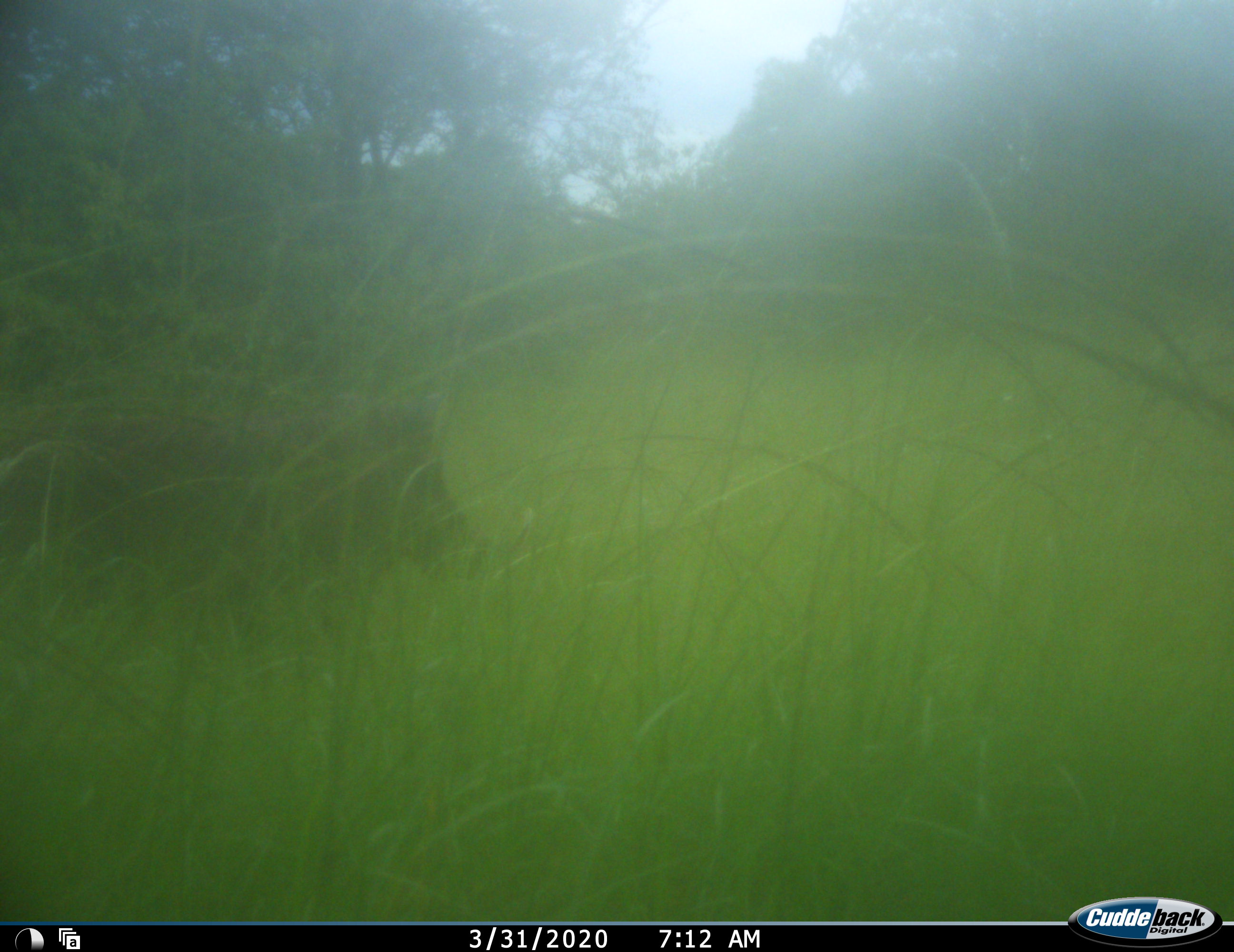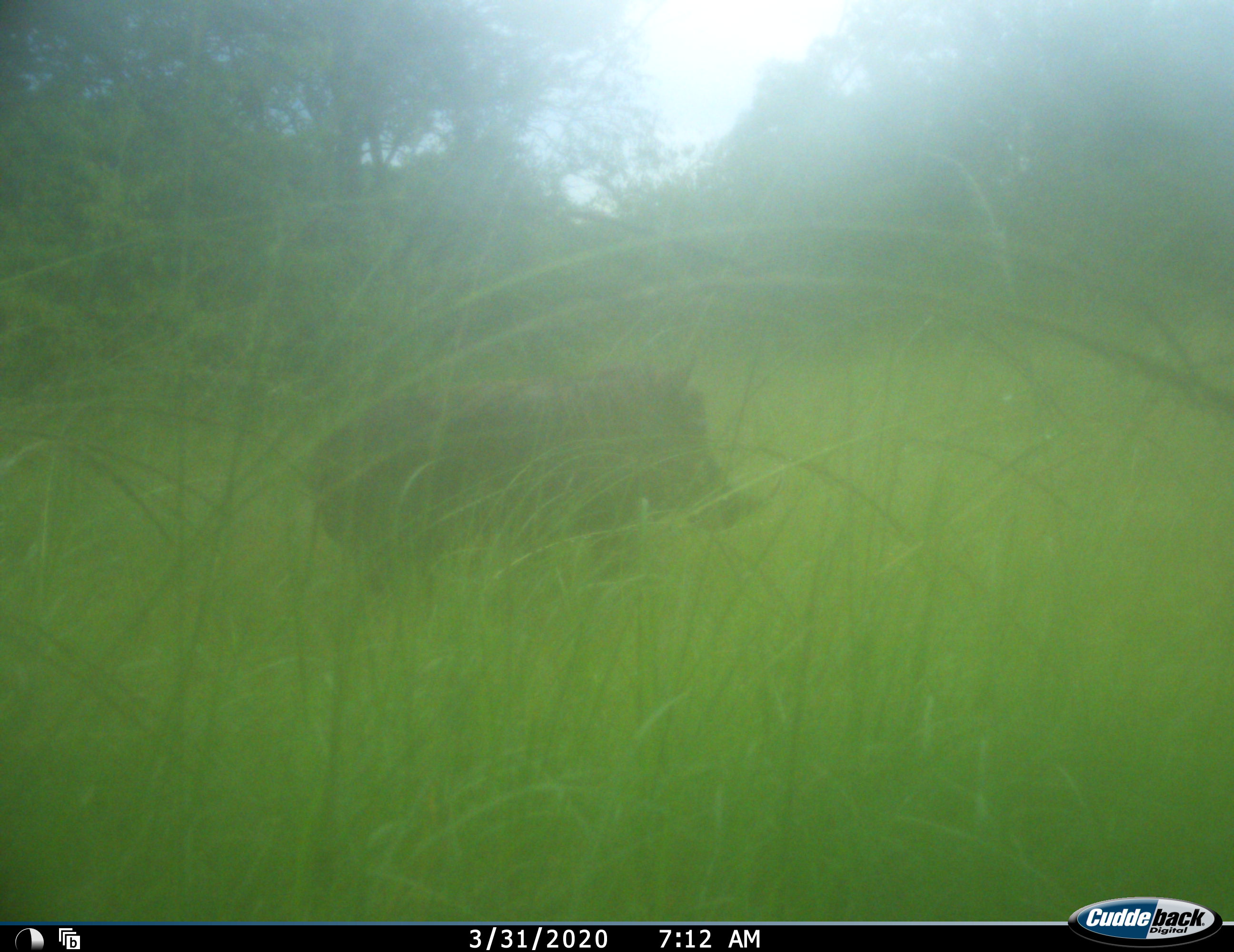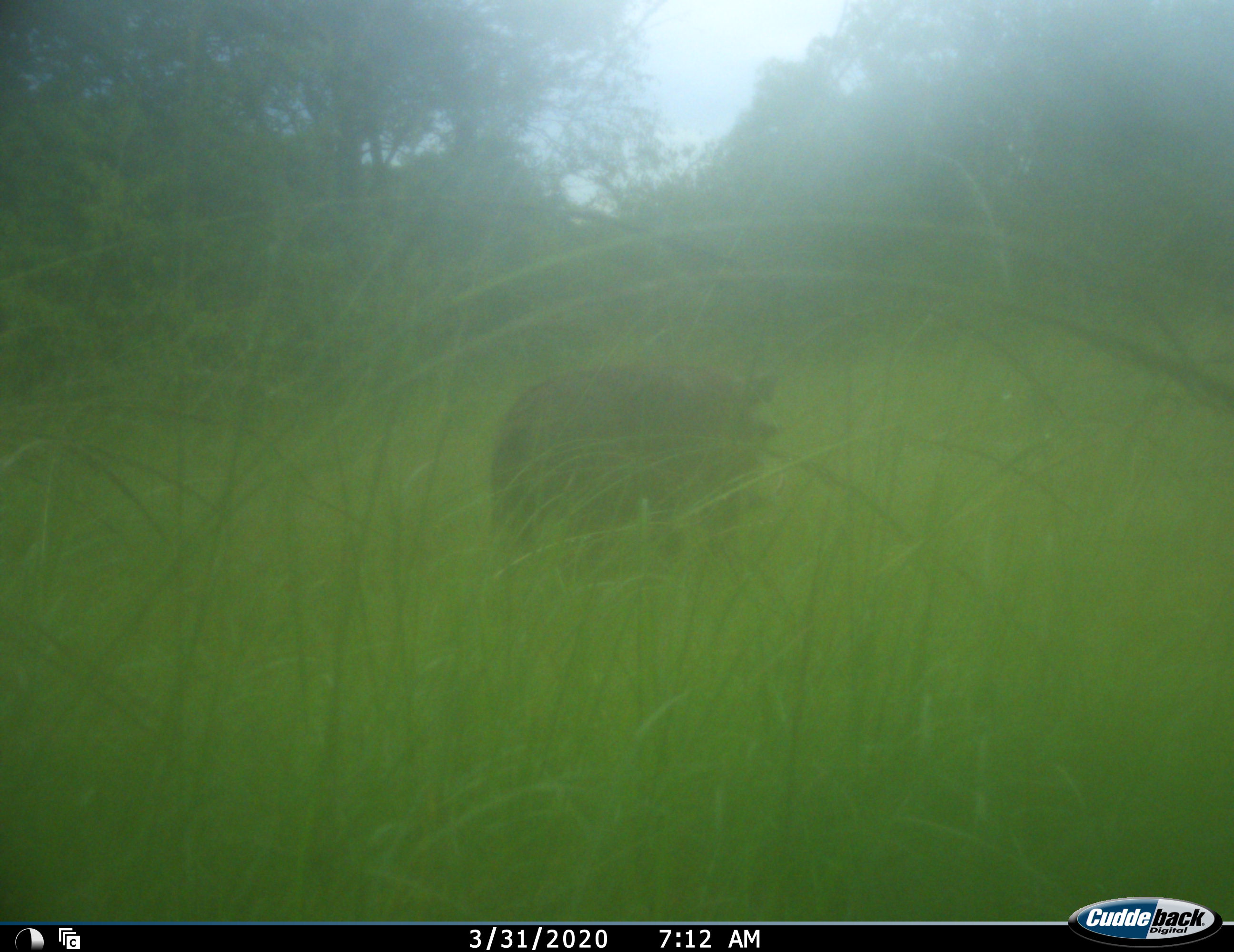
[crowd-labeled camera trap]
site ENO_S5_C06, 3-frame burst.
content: unidentified animal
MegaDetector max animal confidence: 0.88